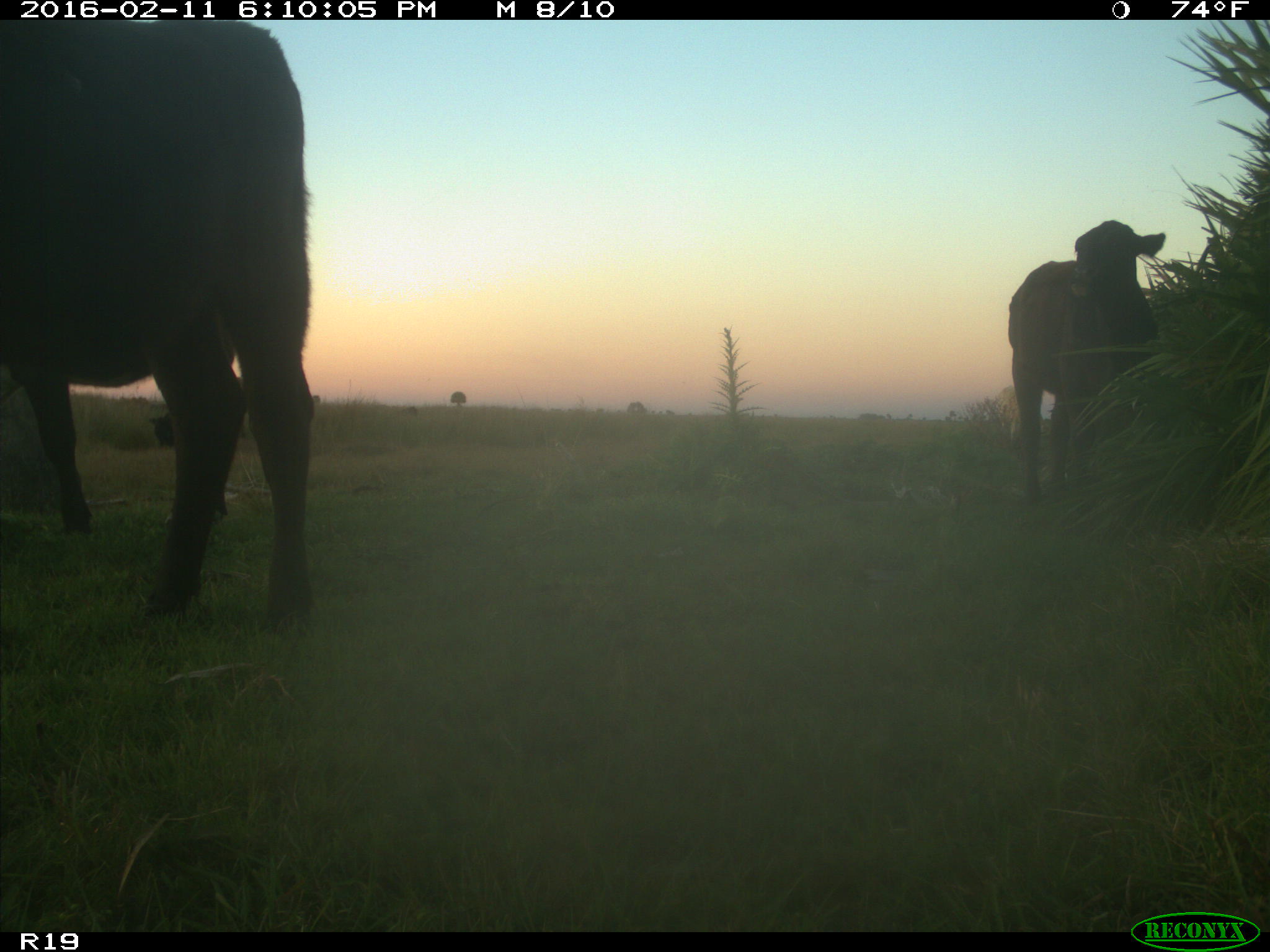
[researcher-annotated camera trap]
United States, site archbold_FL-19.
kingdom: Animalia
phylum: Chordata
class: Mammalia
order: Artiodactyla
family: Bovidae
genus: Bos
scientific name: Bos taurus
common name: domestic cow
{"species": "Bos taurus (domestic cow)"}